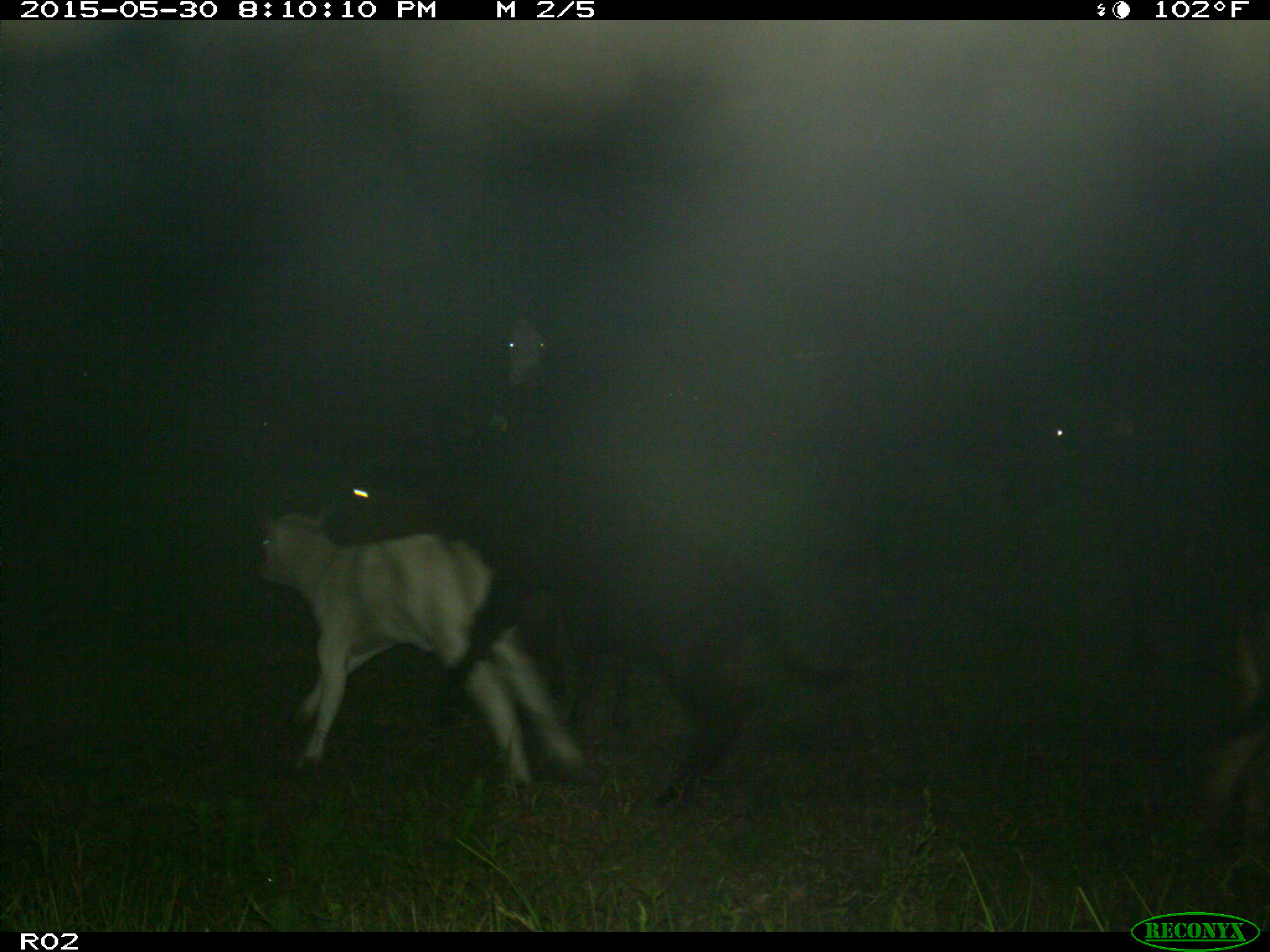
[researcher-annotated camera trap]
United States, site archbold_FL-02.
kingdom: Animalia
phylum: Chordata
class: Mammalia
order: Artiodactyla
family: Bovidae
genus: Bos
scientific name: Bos taurus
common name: domestic cow